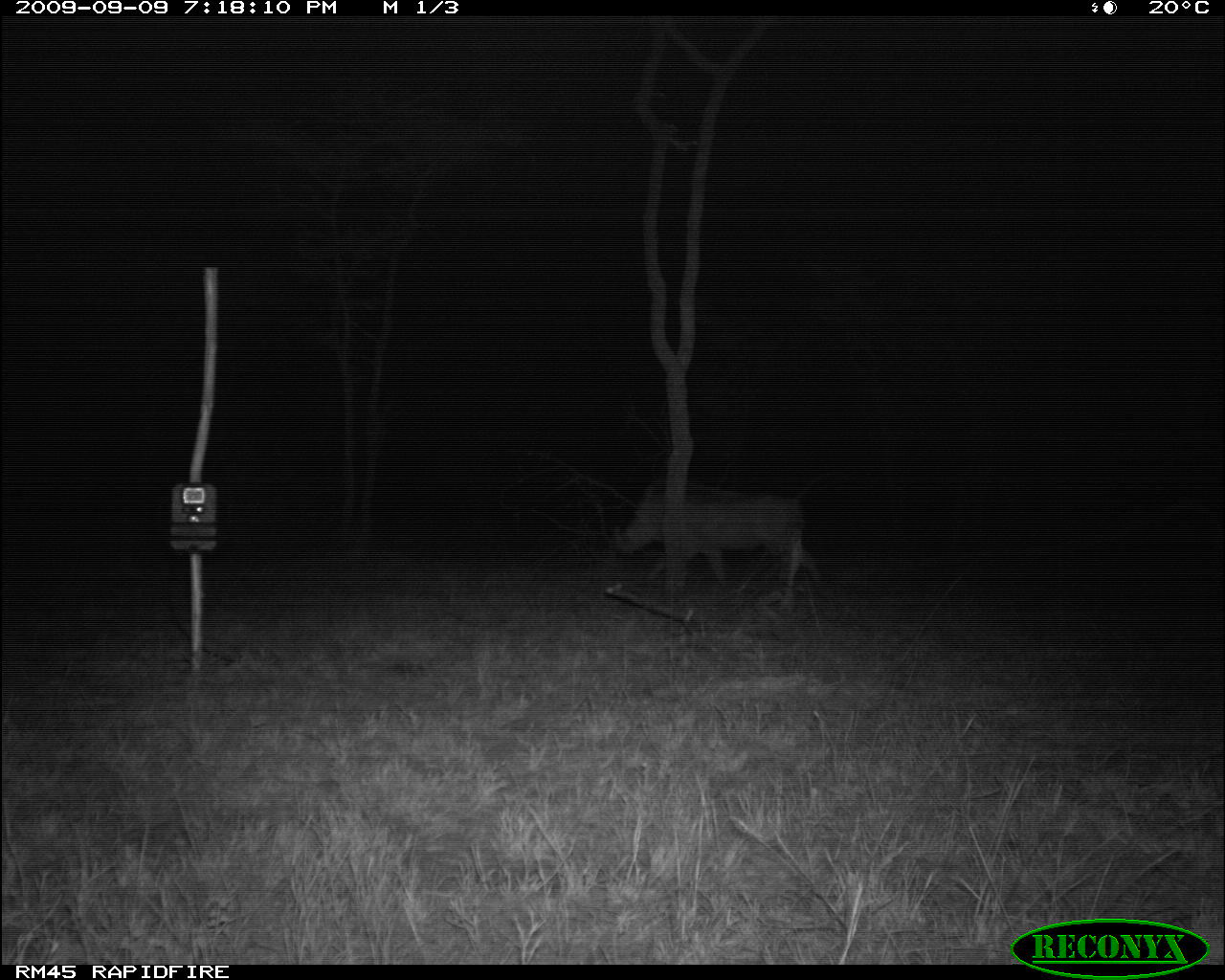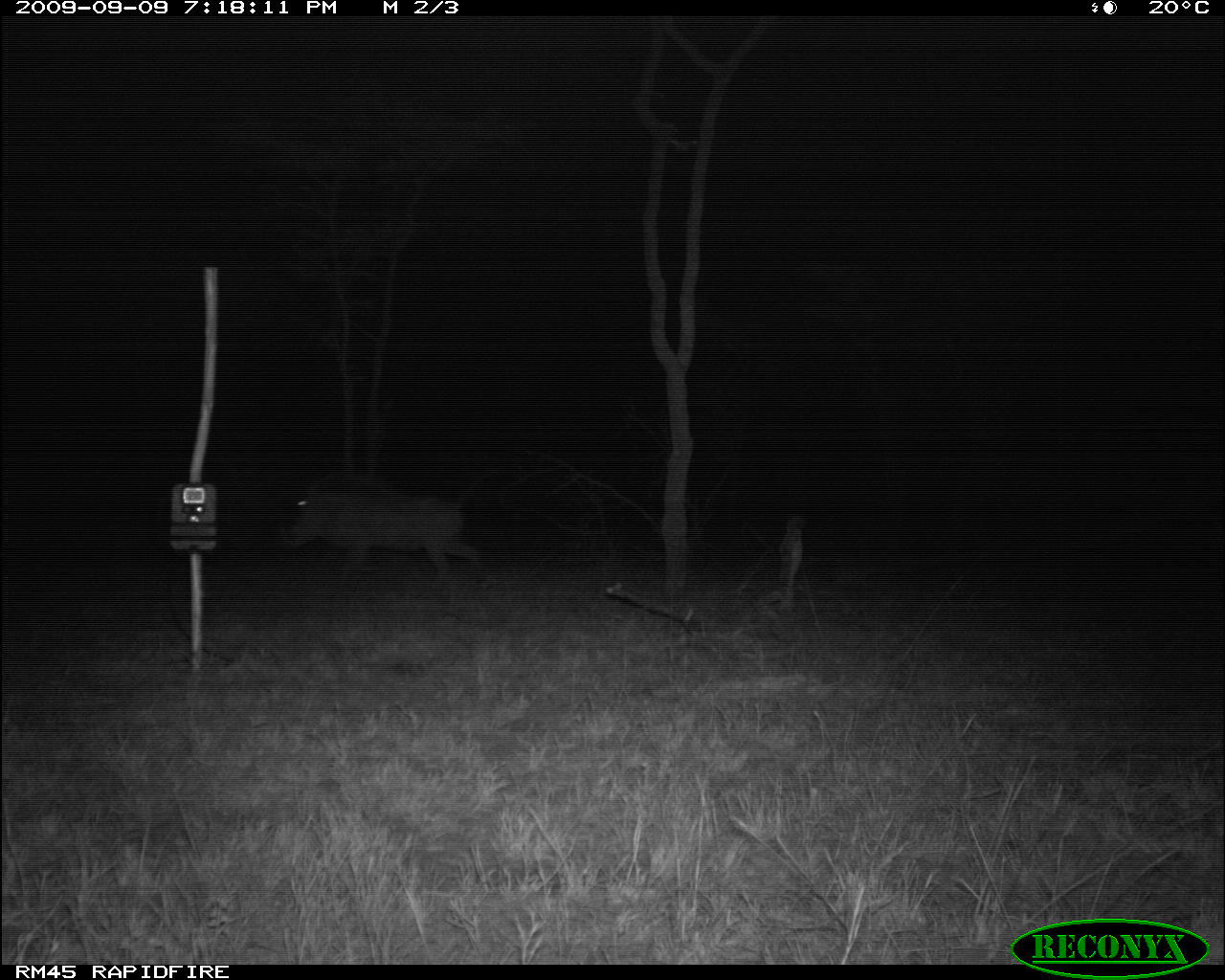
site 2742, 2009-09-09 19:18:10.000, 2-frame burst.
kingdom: Animalia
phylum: Chordata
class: Mammalia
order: Artiodactyla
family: Suidae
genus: Phacochoerus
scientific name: Phacochoerus africanus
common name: common warthog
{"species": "Phacochoerus africanus (common warthog)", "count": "1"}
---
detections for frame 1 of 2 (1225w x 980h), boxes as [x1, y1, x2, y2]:
phacochoerus africanus: [621, 487, 822, 614]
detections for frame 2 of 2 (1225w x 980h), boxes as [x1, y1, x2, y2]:
phacochoerus africanus: [278, 472, 487, 590]